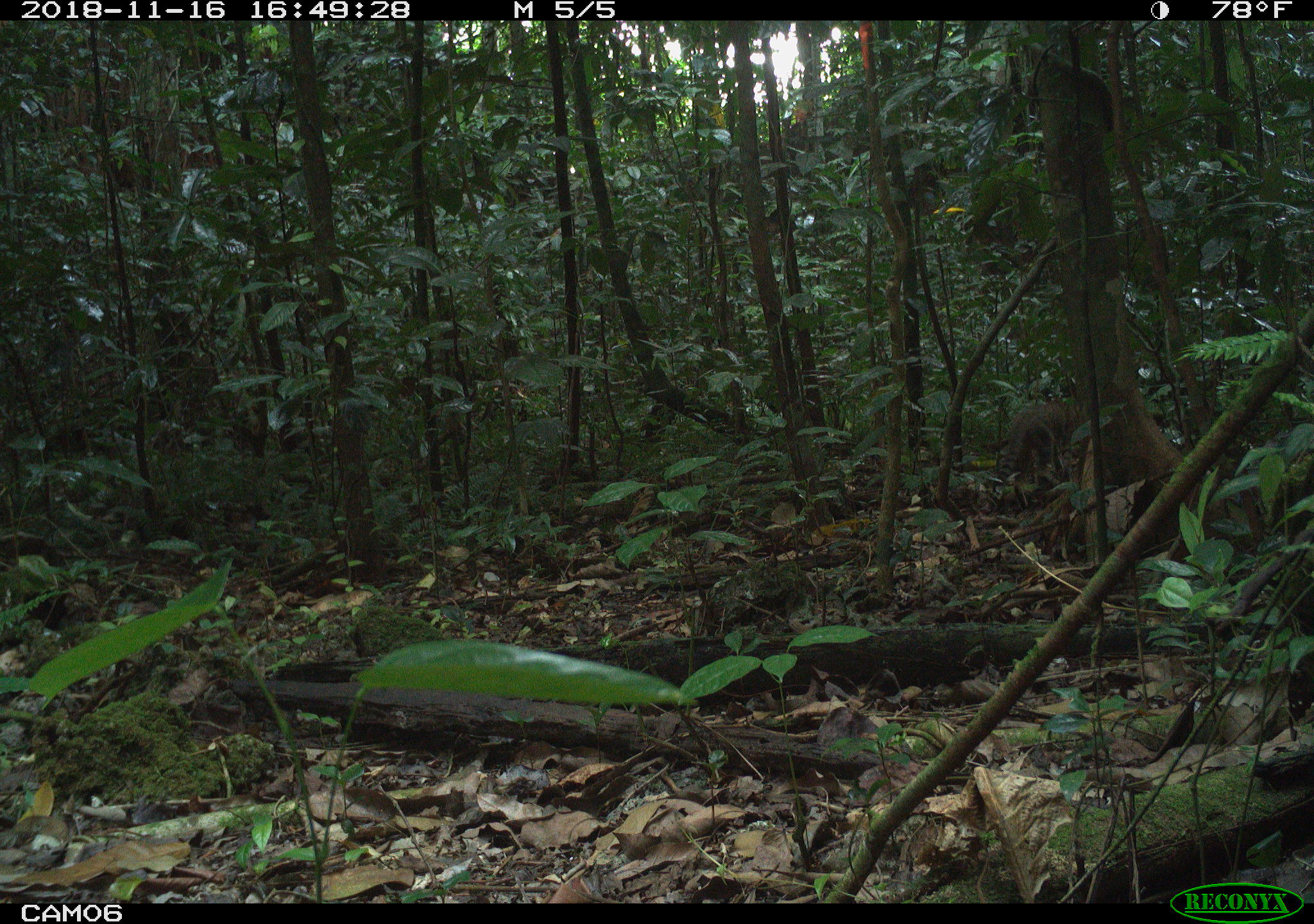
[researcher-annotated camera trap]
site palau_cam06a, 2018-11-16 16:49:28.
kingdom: Animalia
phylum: Chordata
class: Mammalia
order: Carnivora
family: Felidae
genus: Felis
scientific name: Felis catus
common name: cat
Cat (Felis catus).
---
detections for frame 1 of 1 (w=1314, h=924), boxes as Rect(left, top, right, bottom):
cat: Rect(974, 388, 1106, 493)